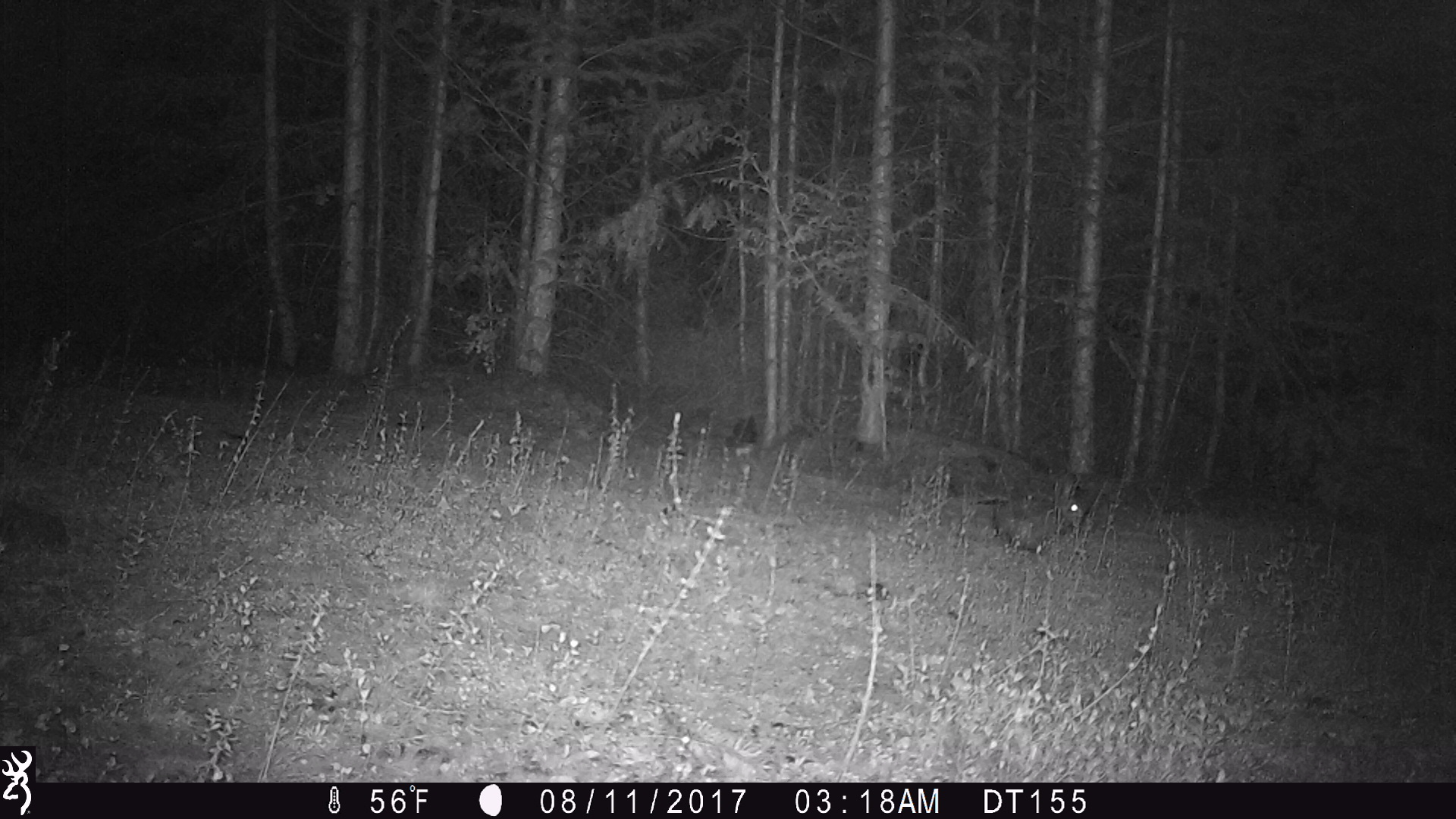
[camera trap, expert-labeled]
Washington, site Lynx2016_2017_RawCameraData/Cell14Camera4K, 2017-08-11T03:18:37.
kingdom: Animalia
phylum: Chordata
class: Mammalia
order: Lagomorpha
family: Leporidae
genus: Lepus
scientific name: Lepus americanus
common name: snowshoe hare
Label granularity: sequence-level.